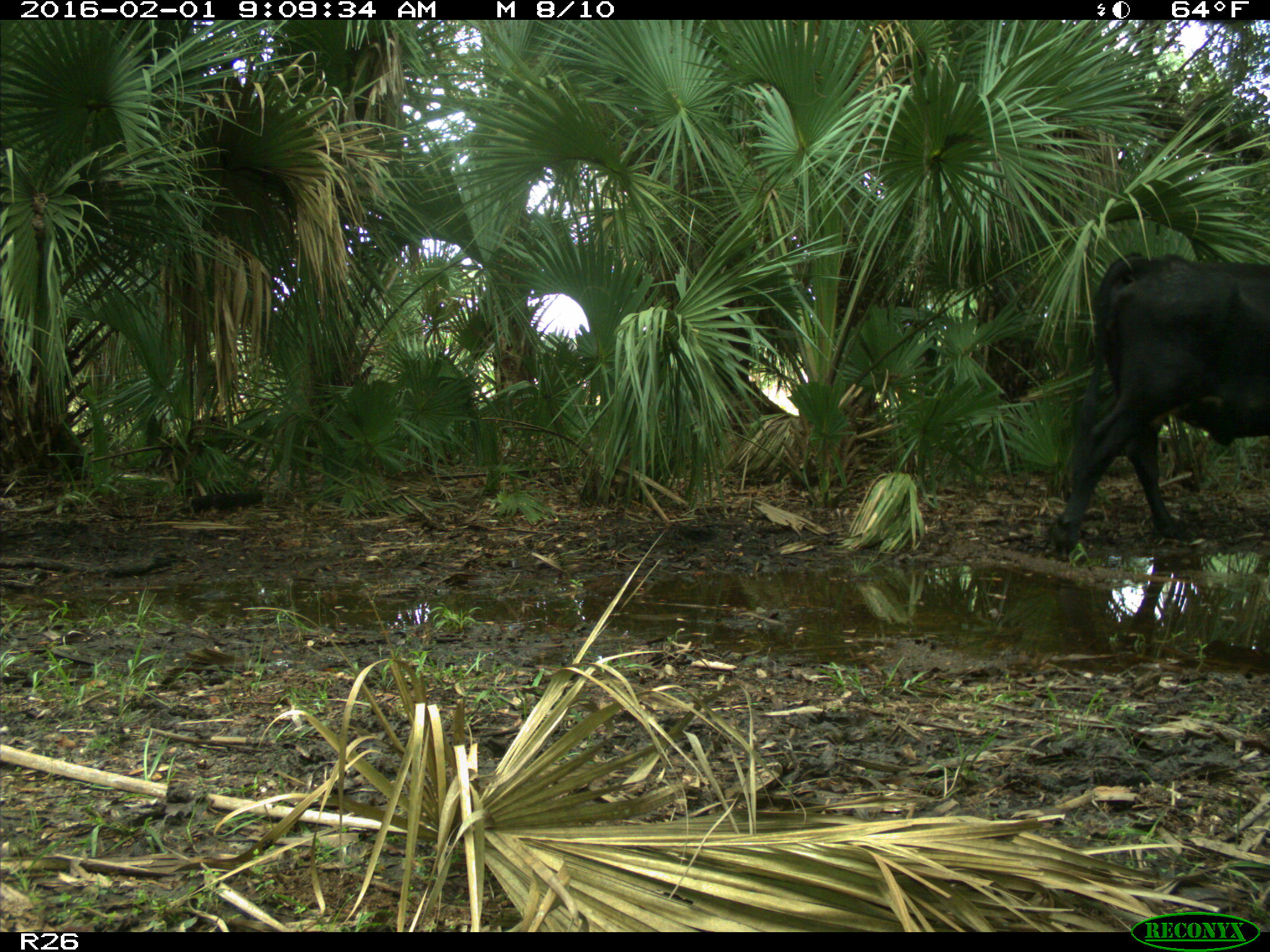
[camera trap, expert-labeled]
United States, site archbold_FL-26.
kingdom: Animalia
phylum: Chordata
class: Mammalia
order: Artiodactyla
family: Bovidae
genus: Bos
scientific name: Bos taurus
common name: domestic cow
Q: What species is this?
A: Bos taurus (domestic cow).